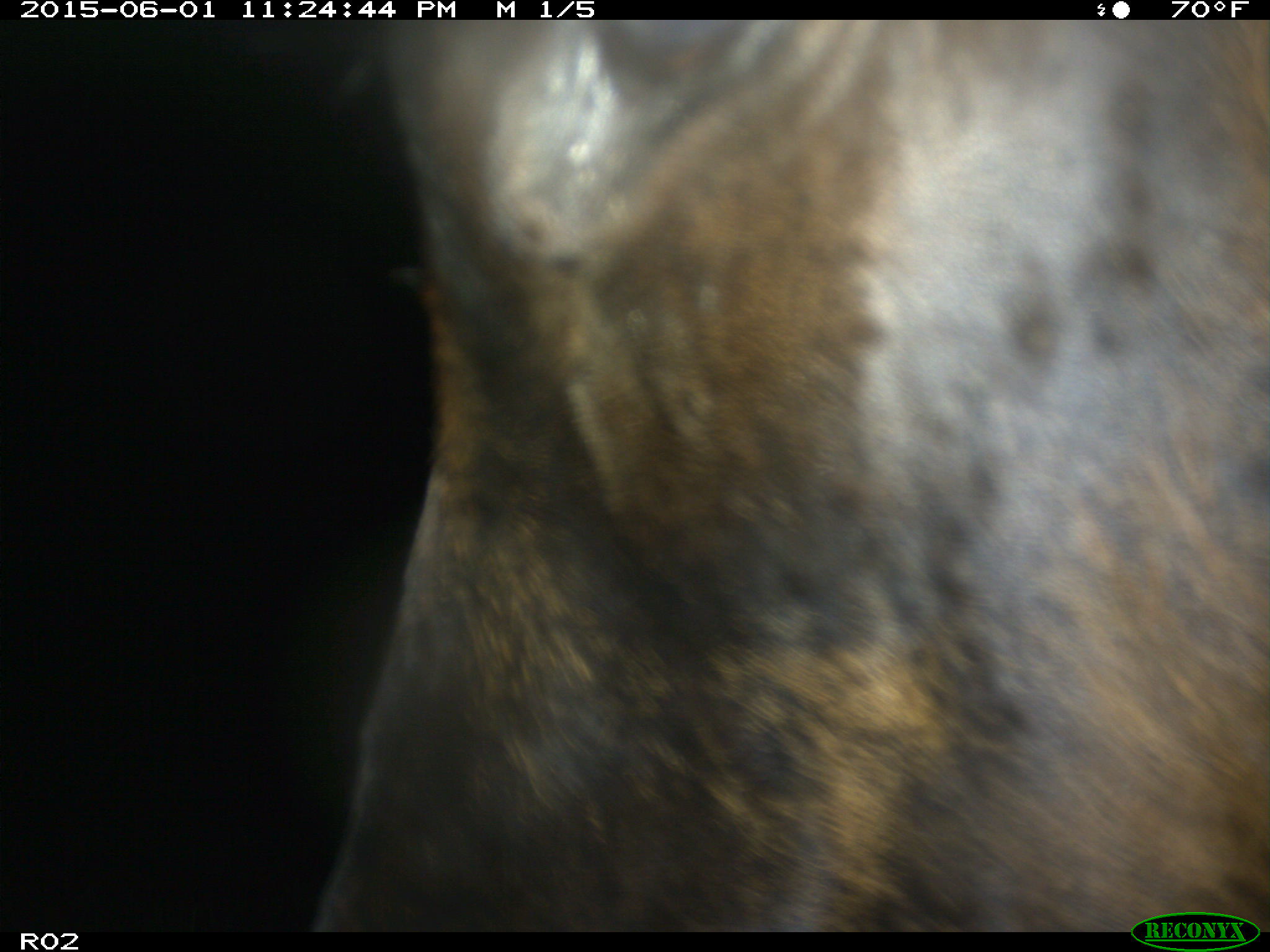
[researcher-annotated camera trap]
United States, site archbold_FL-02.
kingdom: Animalia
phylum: Chordata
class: Mammalia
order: Artiodactyla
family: Bovidae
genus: Bos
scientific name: Bos taurus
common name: domestic cow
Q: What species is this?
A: Bos taurus (domestic cow).